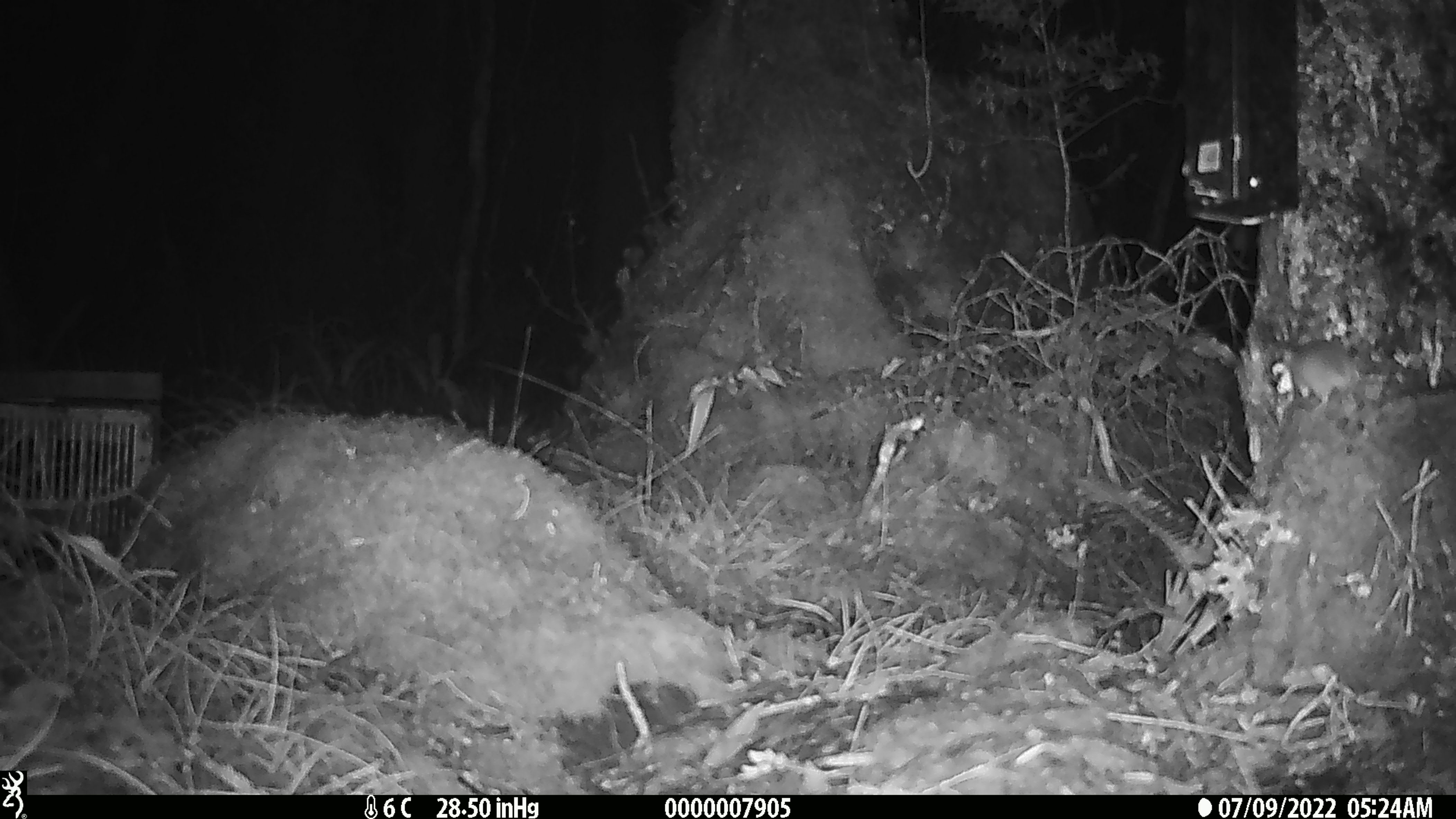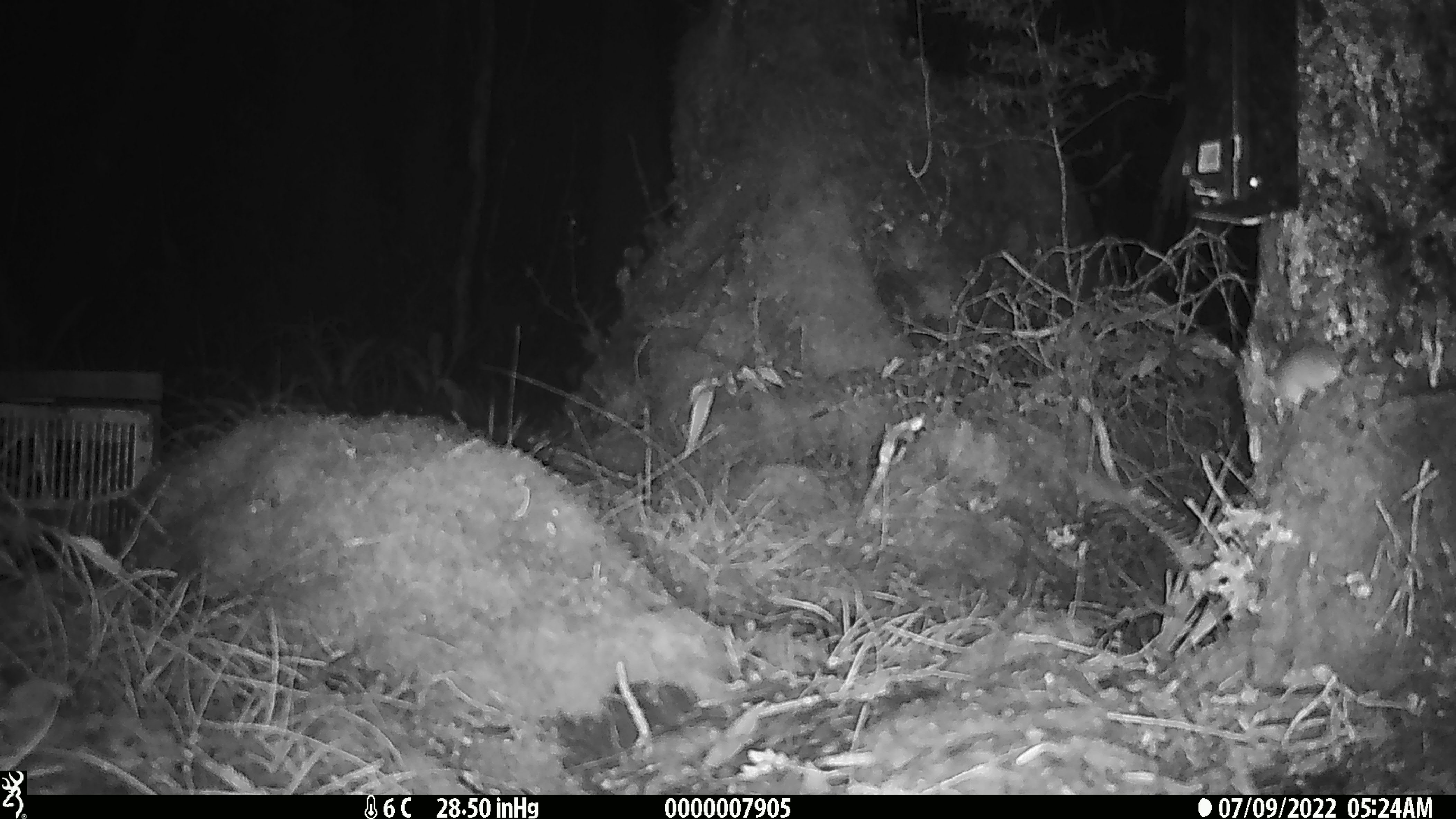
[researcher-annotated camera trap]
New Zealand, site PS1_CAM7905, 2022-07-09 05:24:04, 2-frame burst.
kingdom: Animalia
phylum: Chordata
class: Mammalia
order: Rodentia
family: Muridae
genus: Mus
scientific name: Mus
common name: mouse